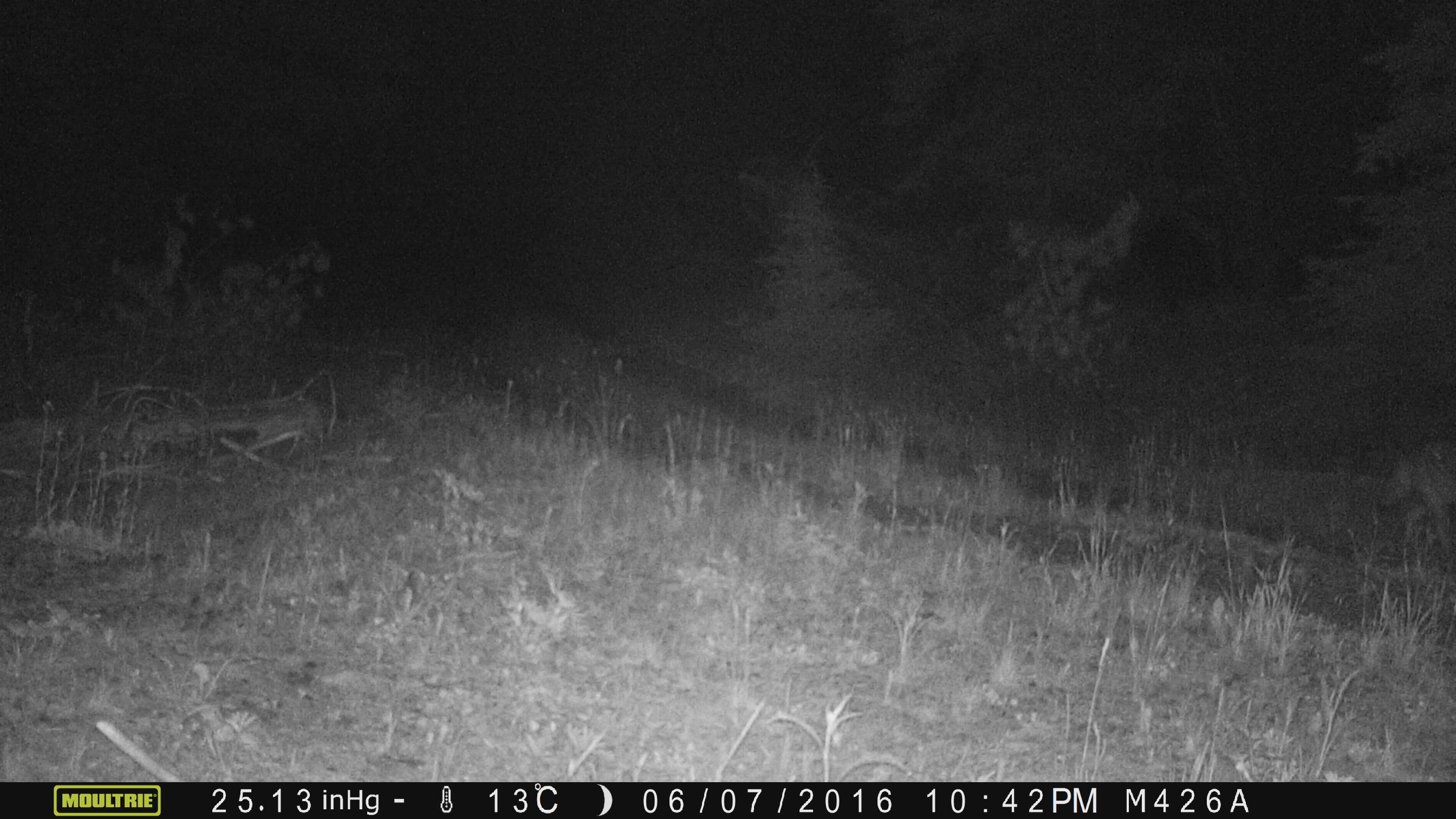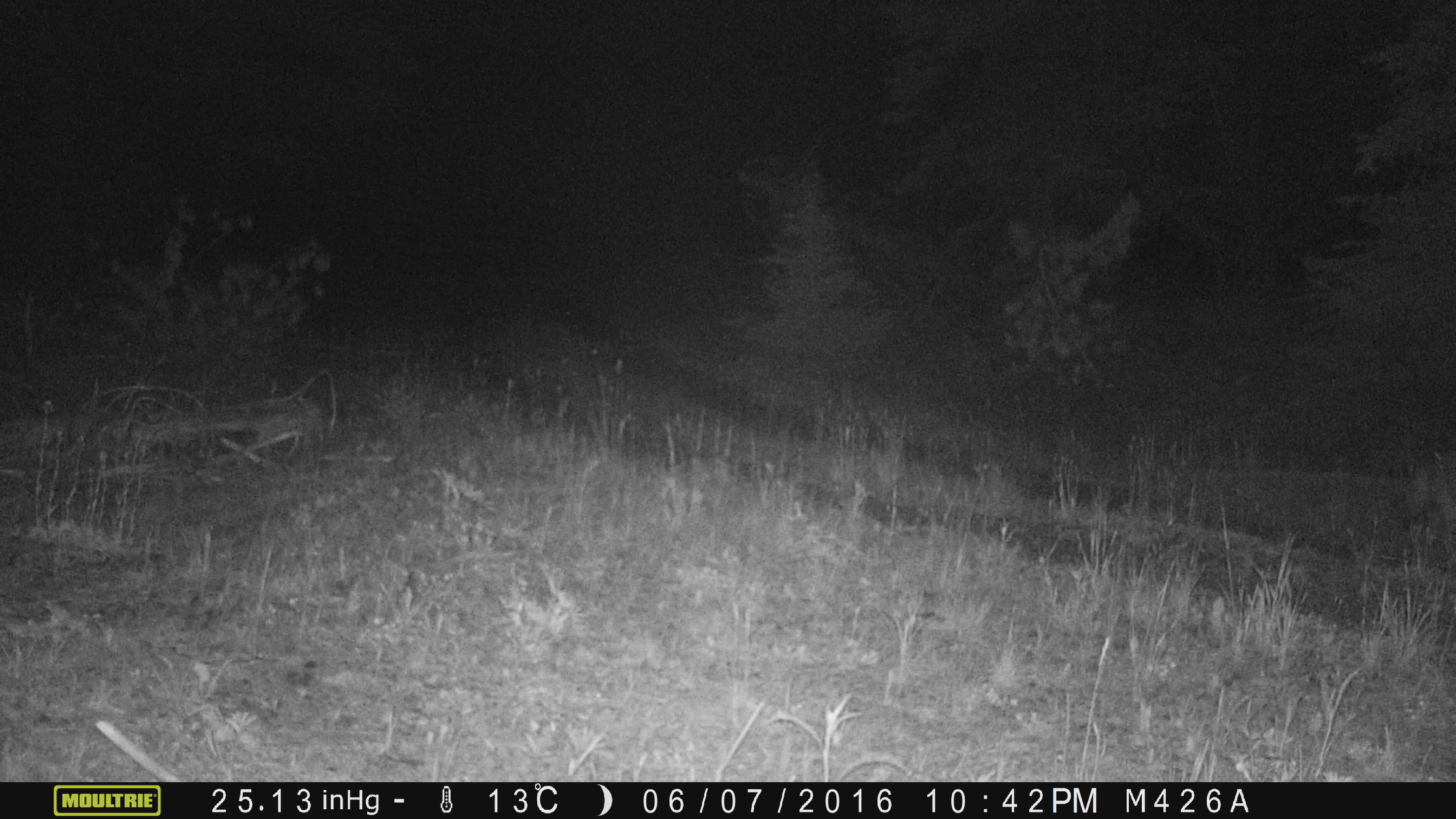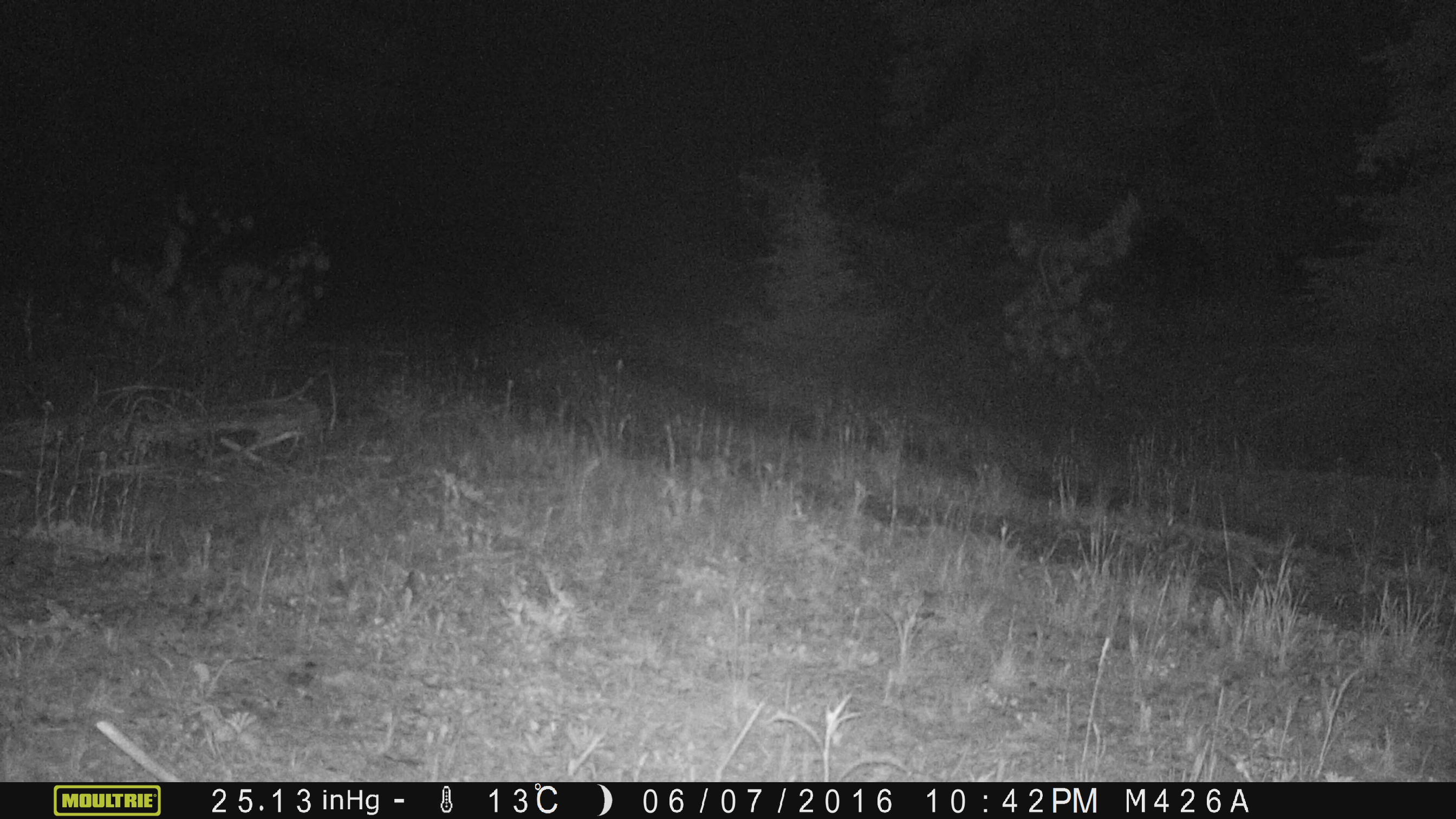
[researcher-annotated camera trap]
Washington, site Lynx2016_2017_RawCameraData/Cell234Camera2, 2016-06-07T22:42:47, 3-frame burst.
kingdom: Animalia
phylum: Chordata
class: Mammalia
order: Carnivora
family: Canidae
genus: Canis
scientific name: Canis latrans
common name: coyote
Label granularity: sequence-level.